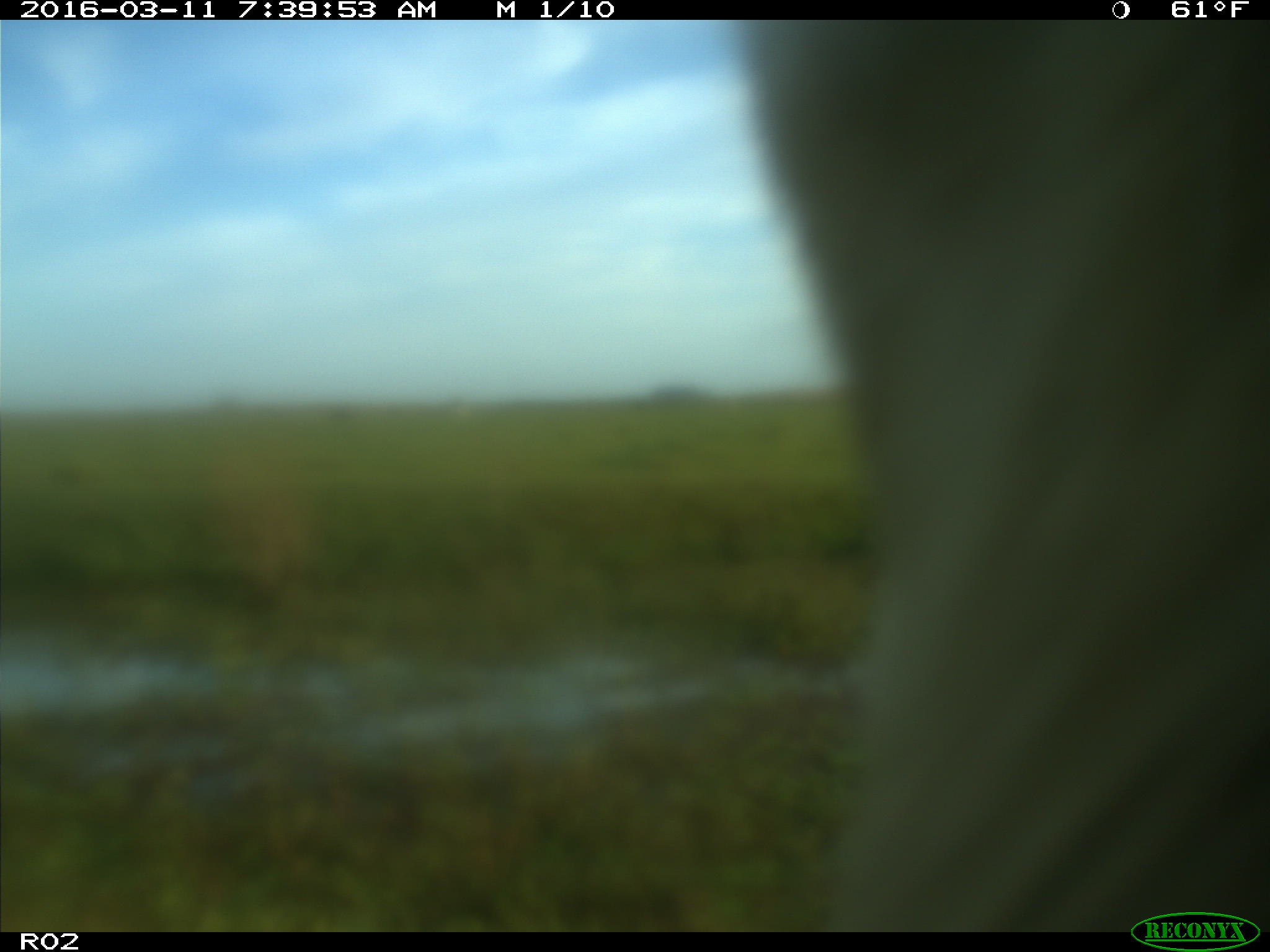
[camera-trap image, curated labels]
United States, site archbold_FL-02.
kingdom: Animalia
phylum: Chordata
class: Mammalia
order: Artiodactyla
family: Bovidae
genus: Bos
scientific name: Bos taurus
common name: domestic cow